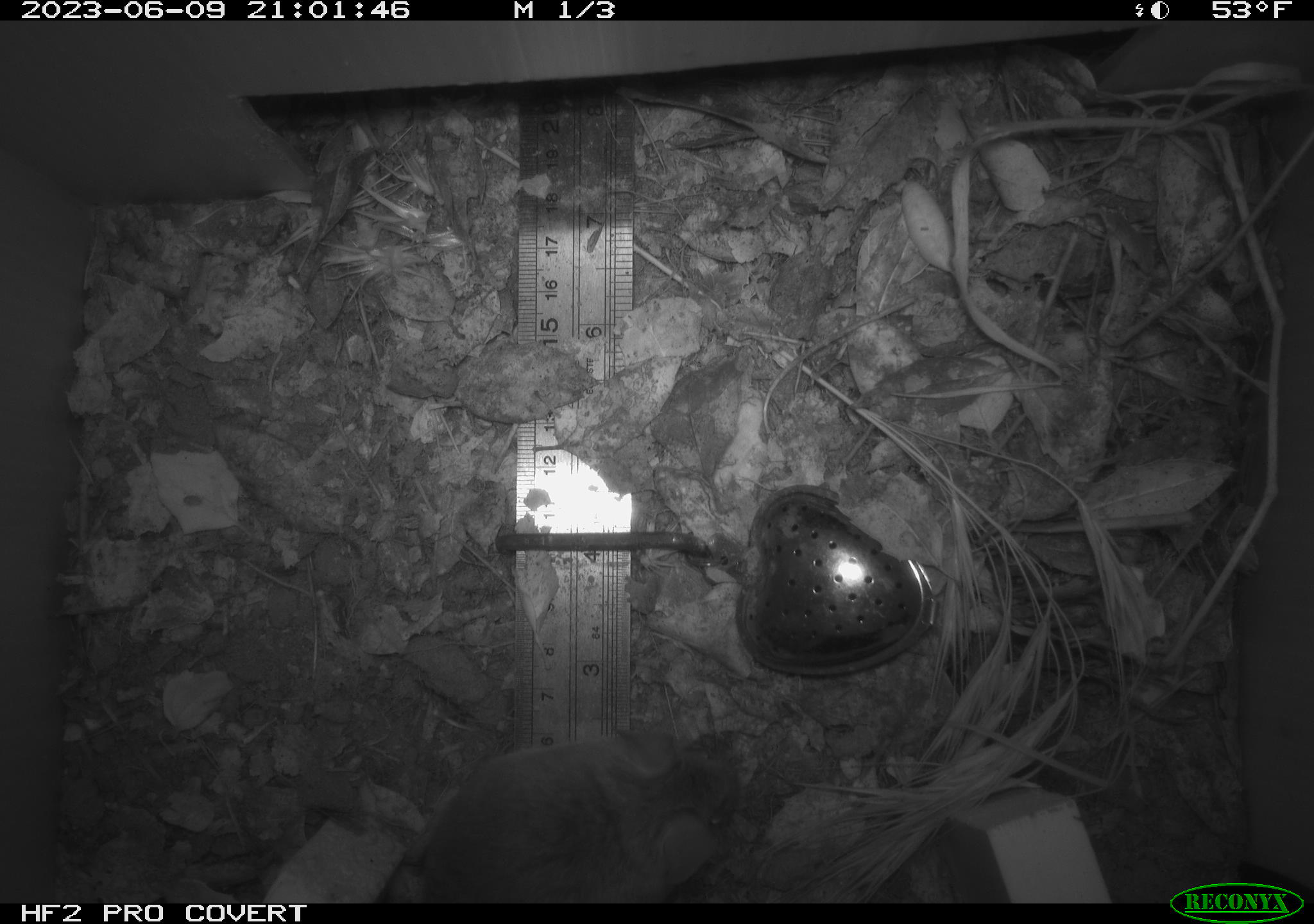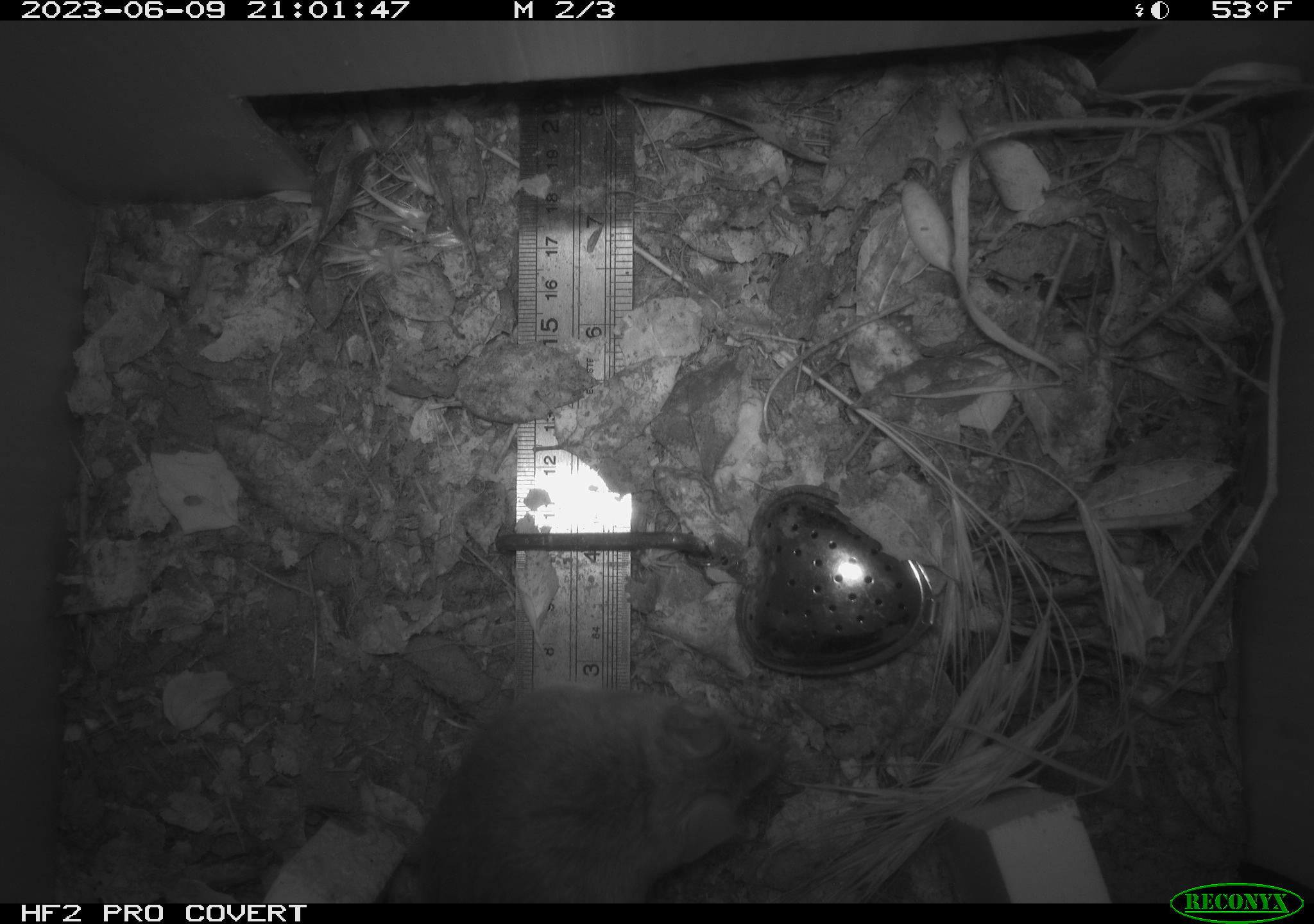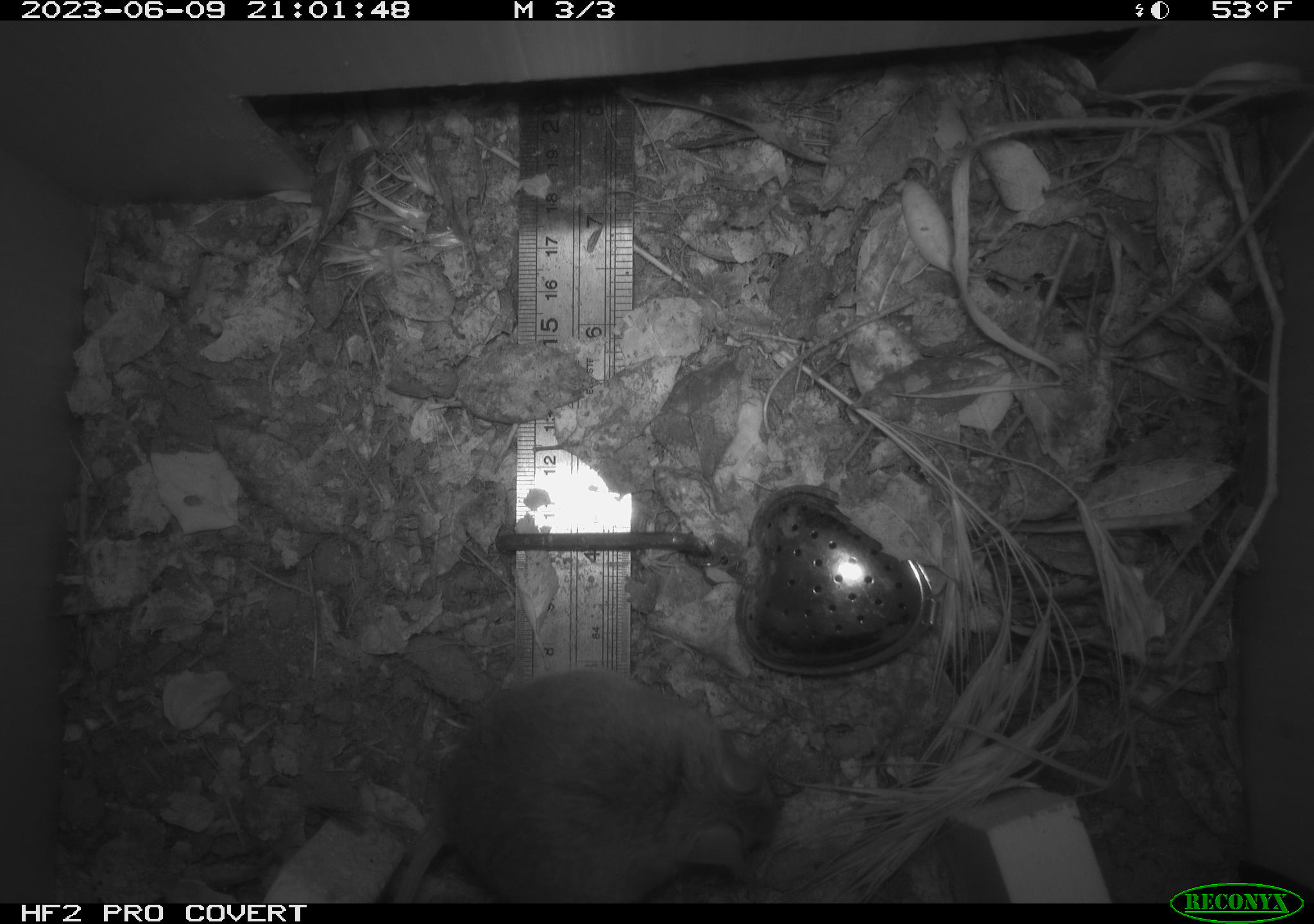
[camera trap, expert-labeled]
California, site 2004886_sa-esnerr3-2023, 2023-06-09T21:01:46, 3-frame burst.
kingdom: Animalia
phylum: Chordata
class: Mammalia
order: Rodentia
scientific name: Rodentia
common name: mouse species